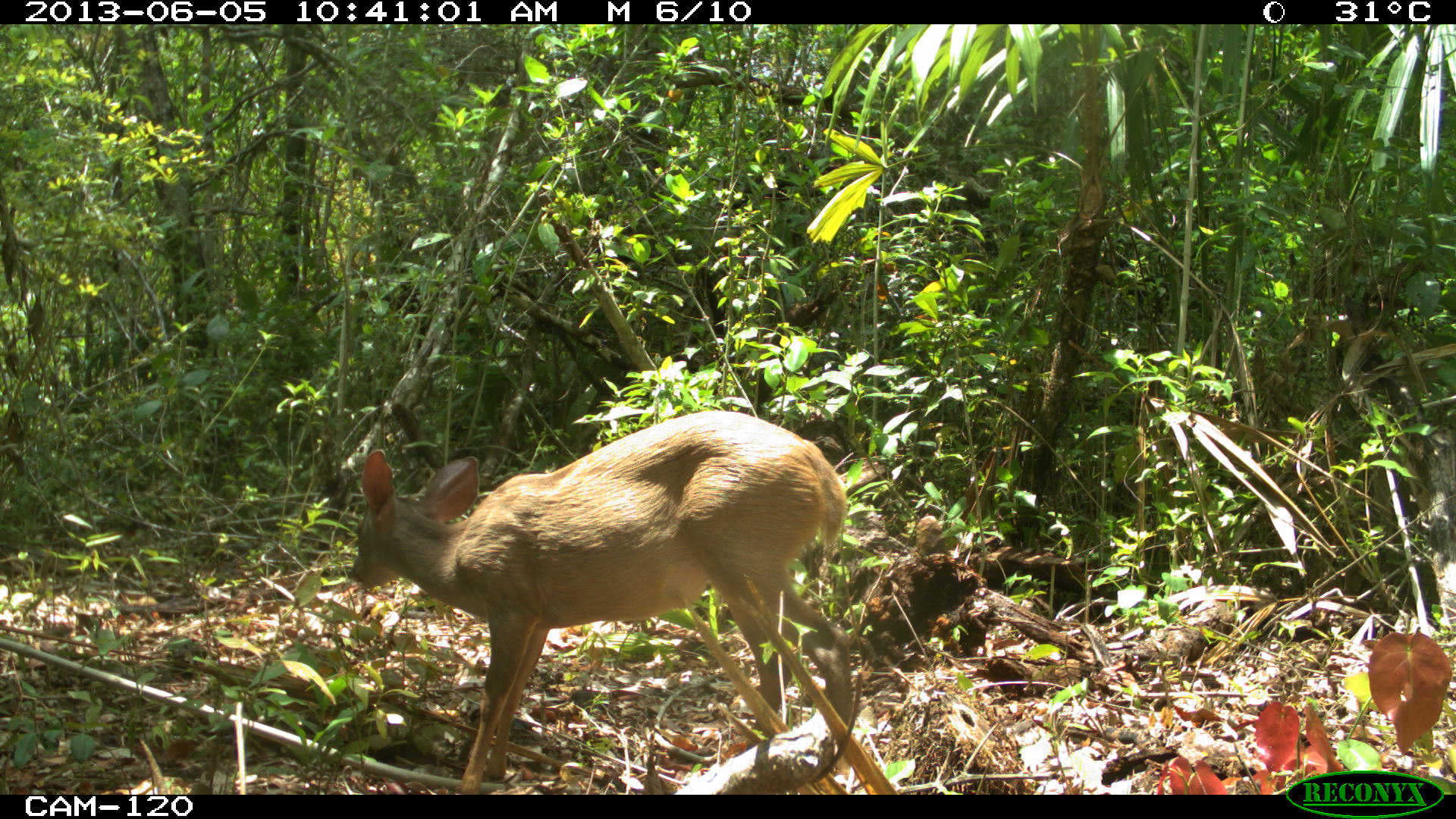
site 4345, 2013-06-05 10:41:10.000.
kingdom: Animalia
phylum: Chordata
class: Mammalia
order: Artiodactyla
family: Cervidae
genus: Odocoileus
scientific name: Odocoileus pandora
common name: yucatán brown brocket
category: mazama pandora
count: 1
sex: female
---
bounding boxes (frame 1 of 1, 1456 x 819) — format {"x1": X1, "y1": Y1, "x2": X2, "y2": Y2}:
mazama pandora: {"x1": 343, "y1": 409, "x2": 853, "y2": 792}